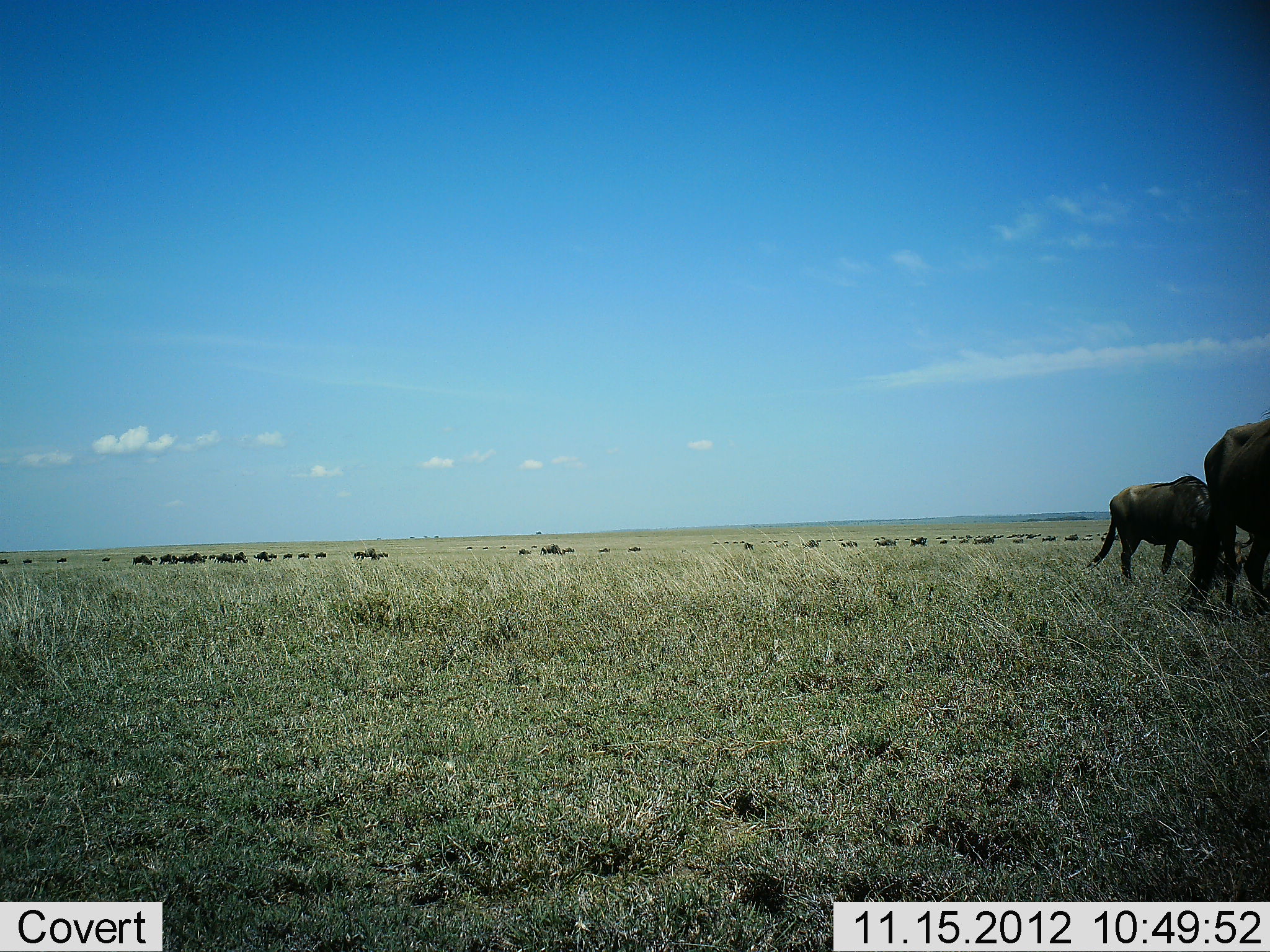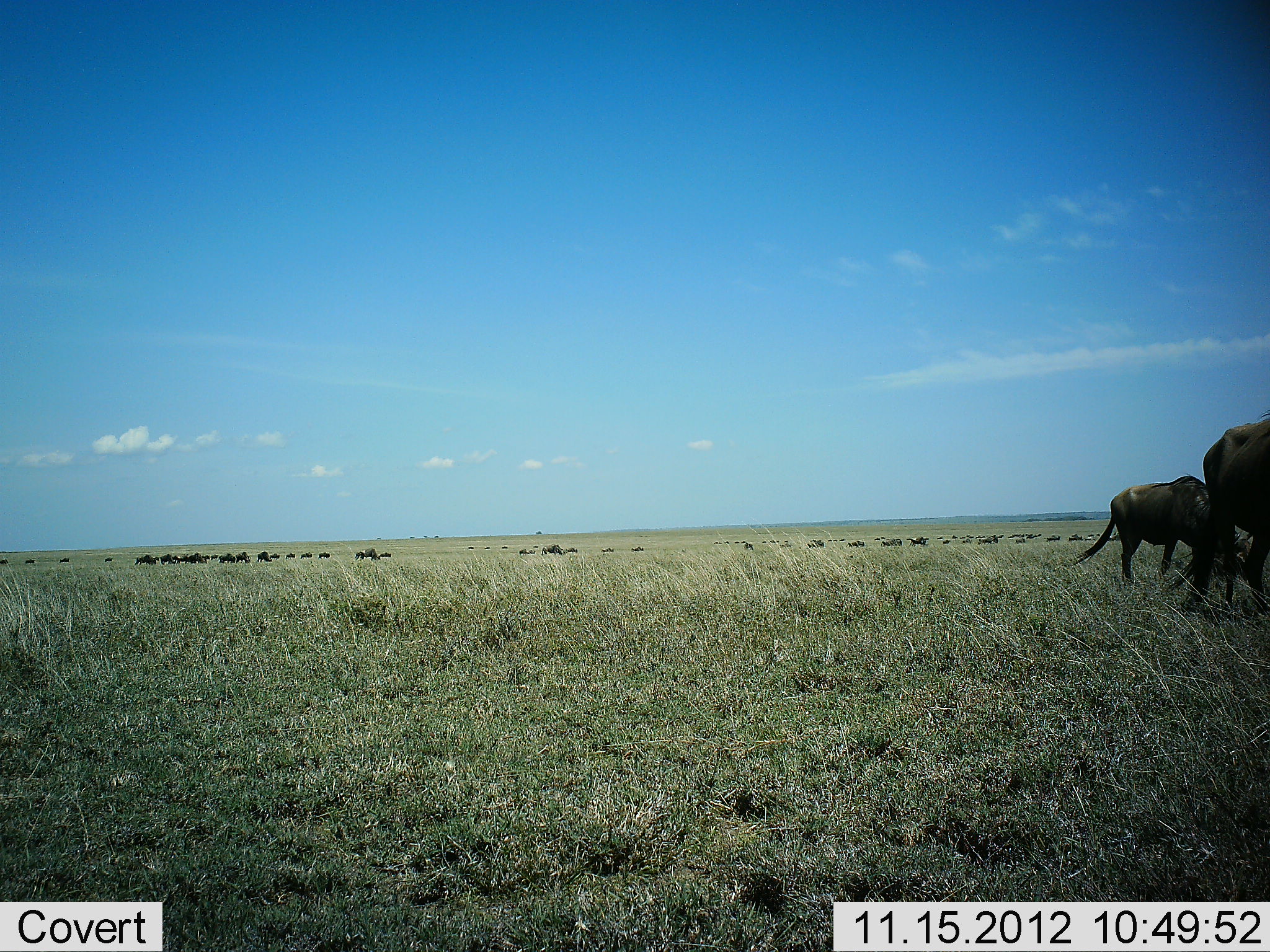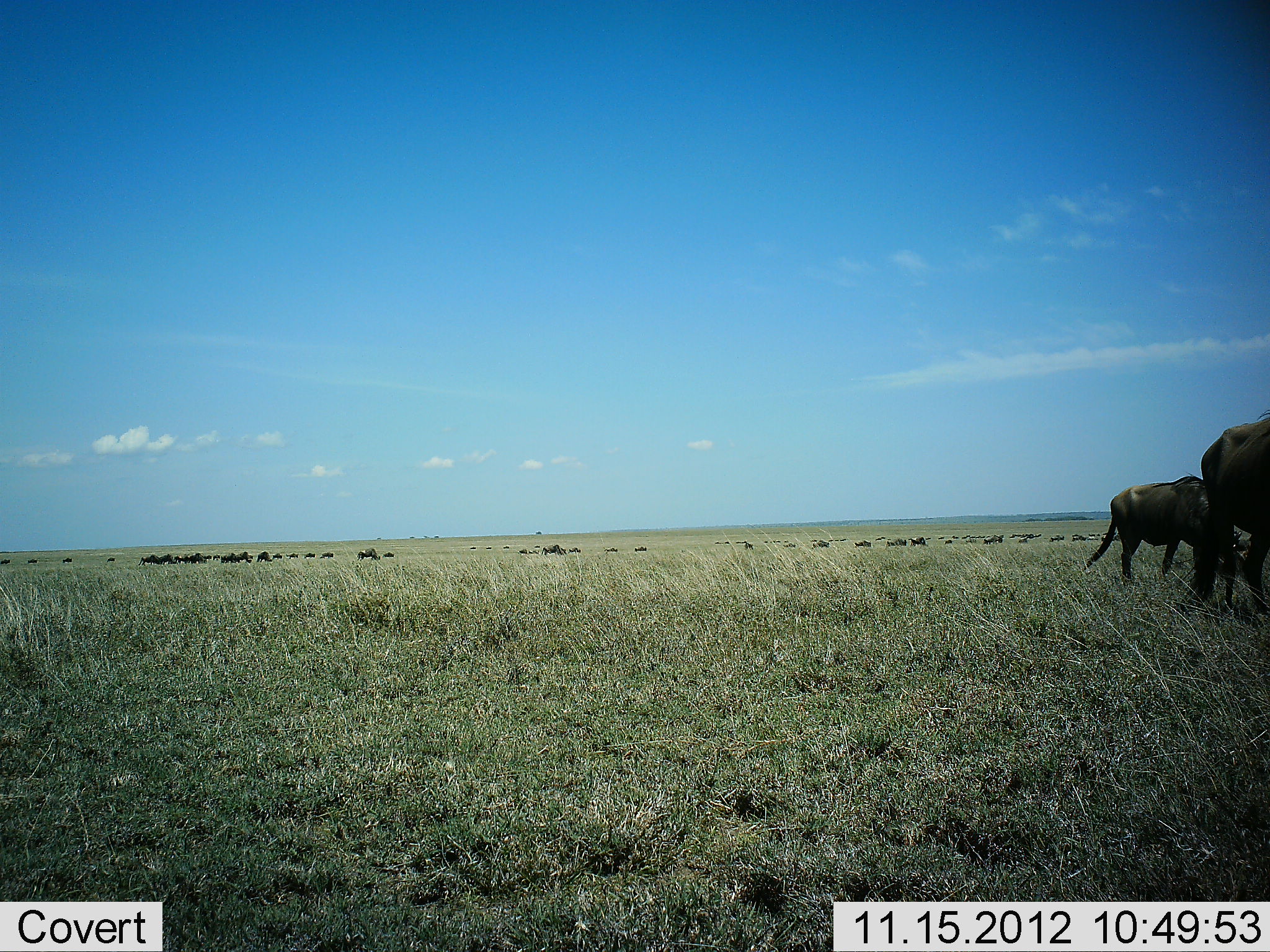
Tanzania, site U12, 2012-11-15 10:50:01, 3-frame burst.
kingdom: Animalia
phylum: Chordata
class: Mammalia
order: Artiodactyla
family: Bovidae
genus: Connochaetes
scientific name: Connochaetes taurinus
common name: blue wildebeest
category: wildebeest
Wildebeest (blue wildebeest) (Connochaetes taurinus), count 11-50. Behavior (volunteer vote fractions): standing 50%, resting 0%, moving 70%, interacting 0%. Young present (vote fraction): 0%. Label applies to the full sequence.